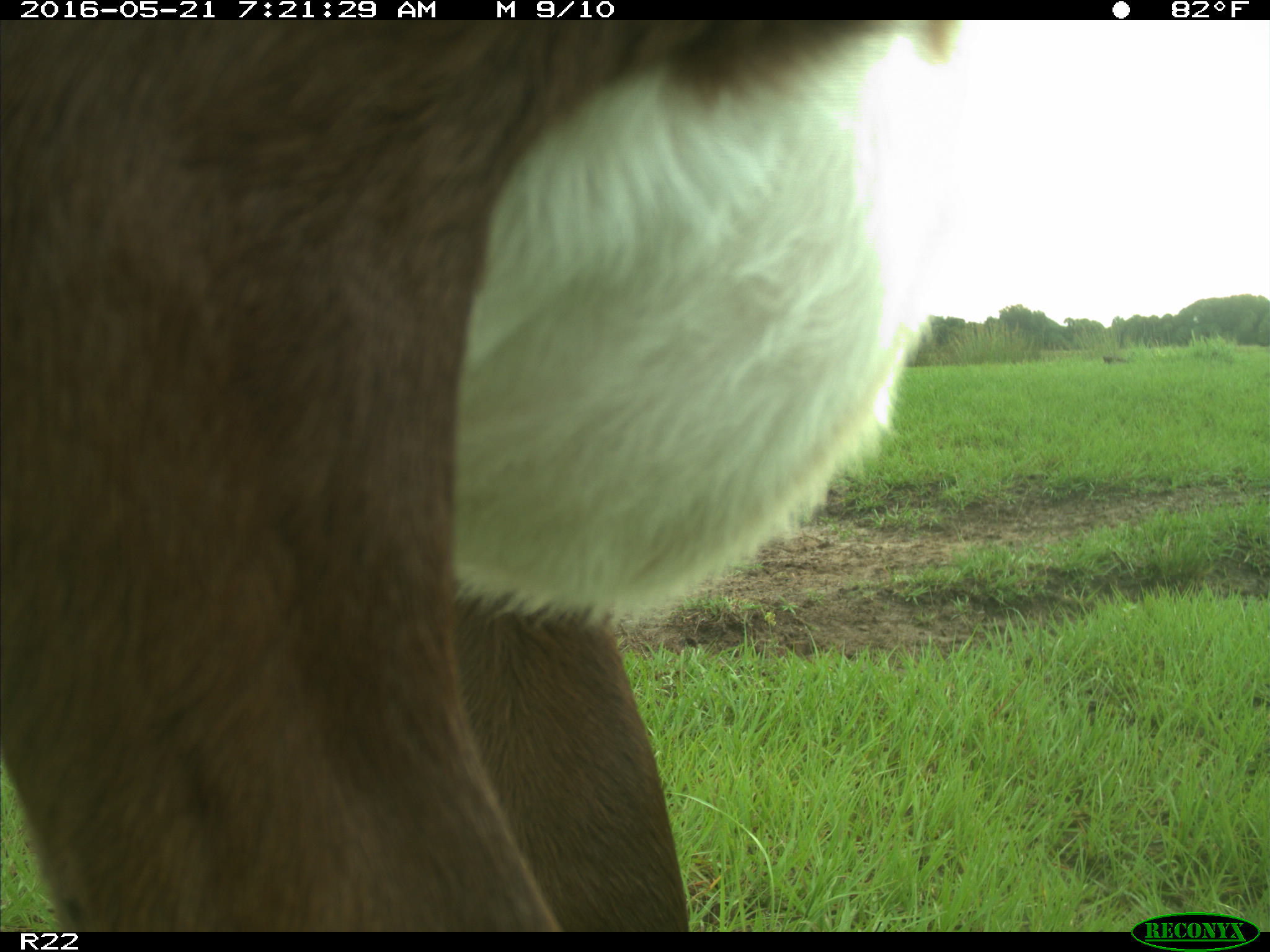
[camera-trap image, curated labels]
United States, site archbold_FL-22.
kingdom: Animalia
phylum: Chordata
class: Mammalia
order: Artiodactyla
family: Bovidae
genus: Bos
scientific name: Bos taurus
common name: domestic cow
Bos taurus (domestic cow).